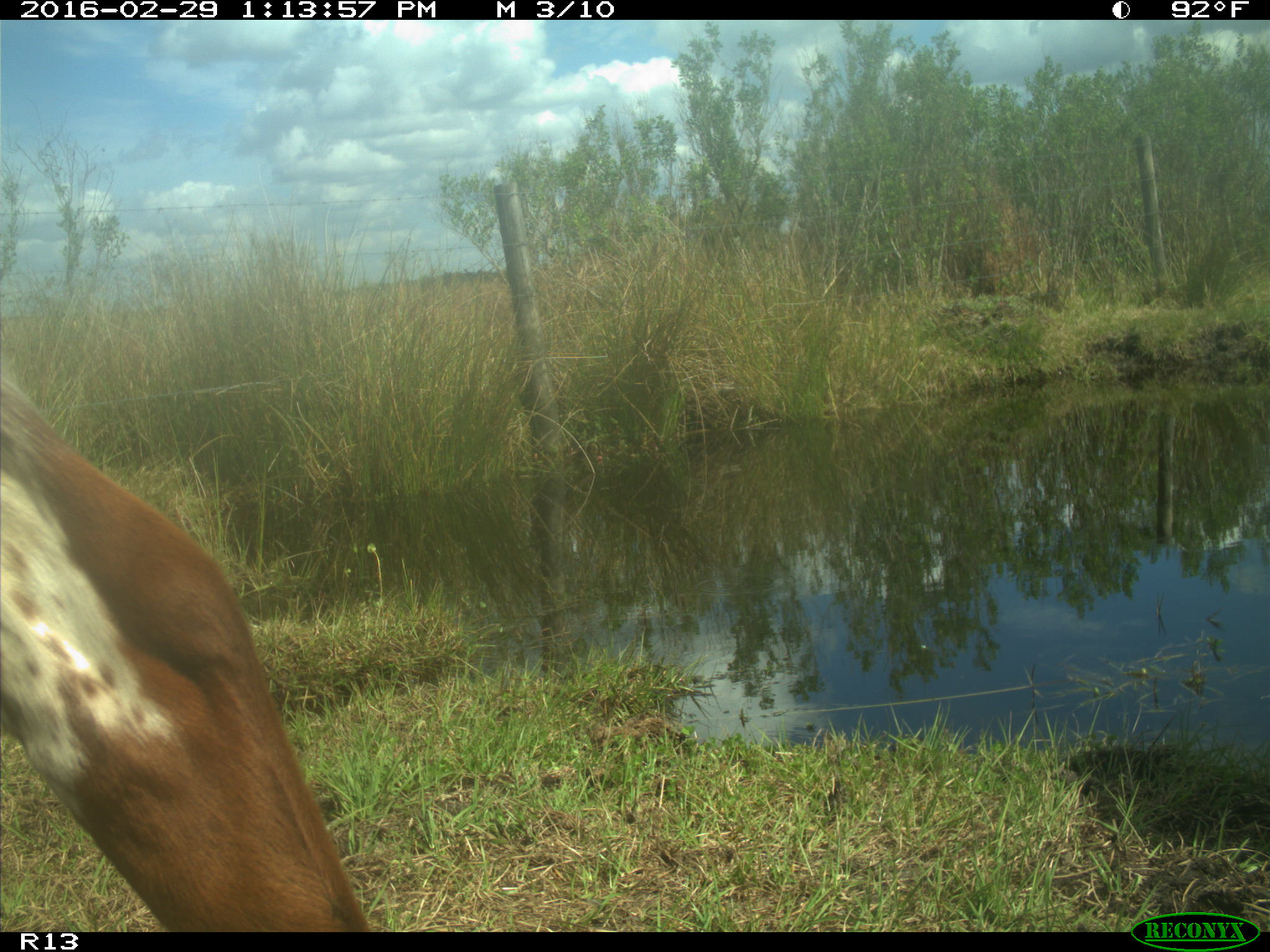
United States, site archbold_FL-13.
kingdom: Animalia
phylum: Chordata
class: Mammalia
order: Artiodactyla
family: Bovidae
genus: Bos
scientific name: Bos taurus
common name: domestic cow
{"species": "Bos taurus (domestic cow)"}